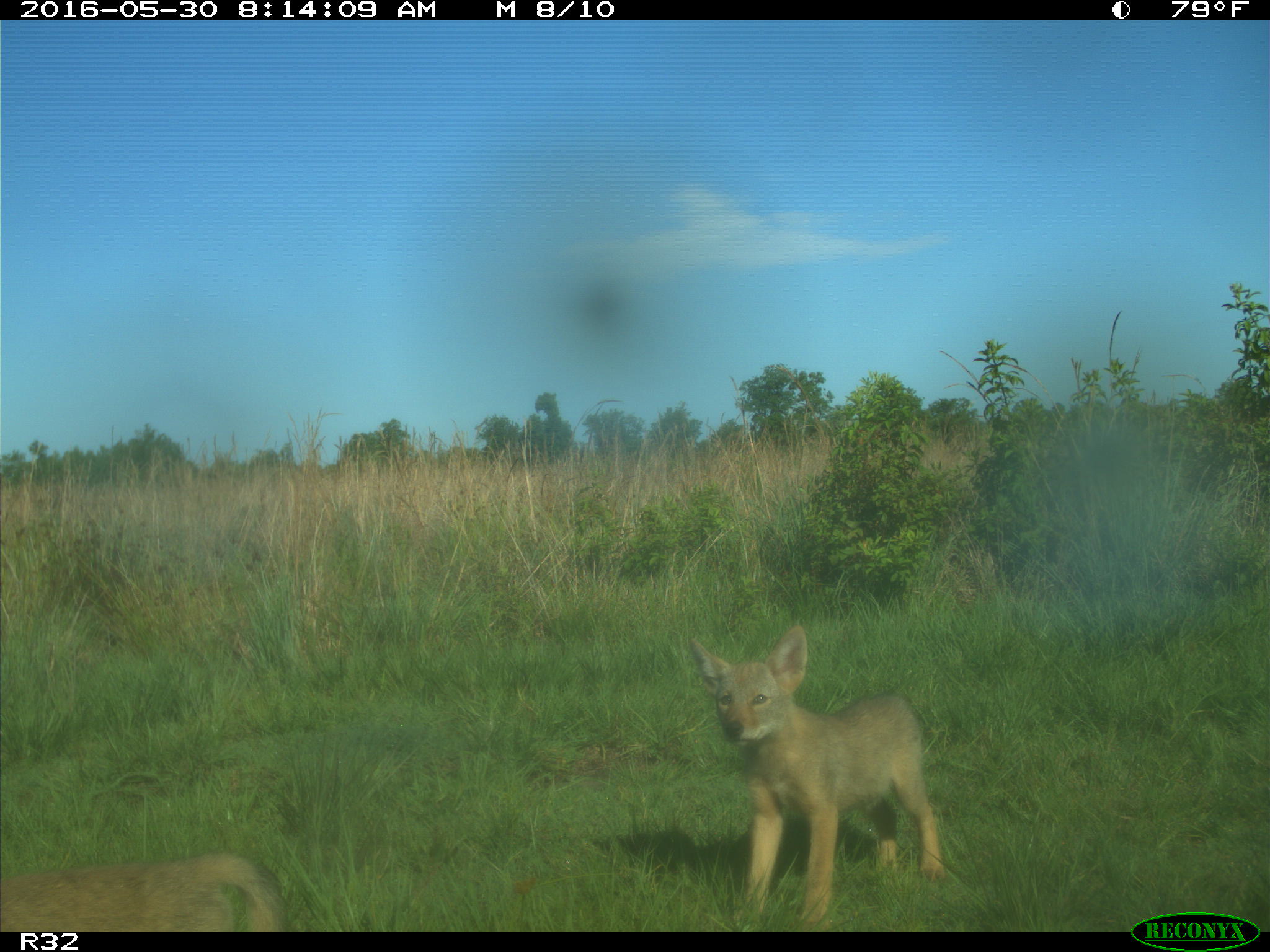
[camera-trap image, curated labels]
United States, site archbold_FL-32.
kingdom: Animalia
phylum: Chordata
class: Mammalia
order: Carnivora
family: Canidae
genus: Canis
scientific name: Canis latrans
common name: coyote